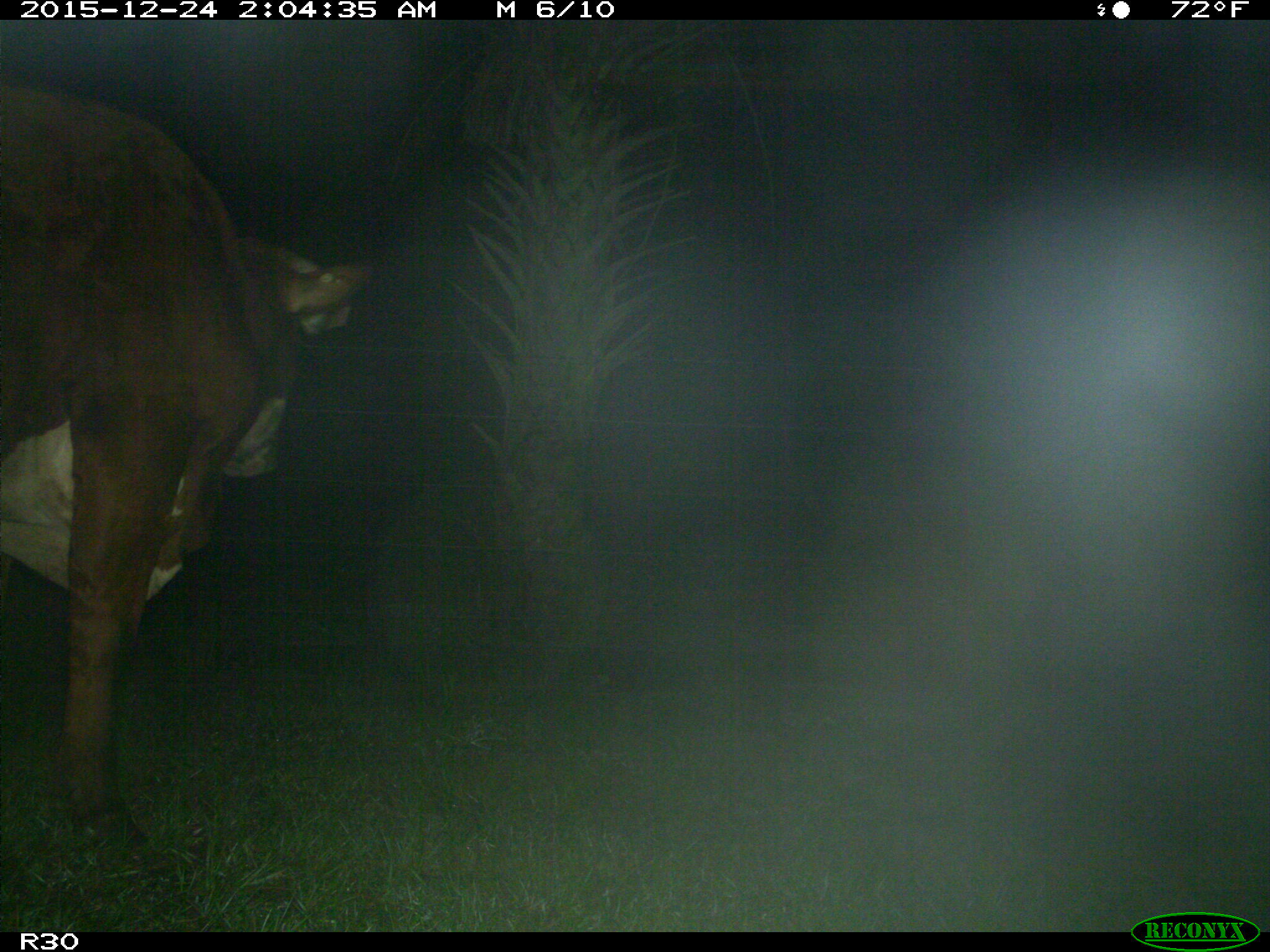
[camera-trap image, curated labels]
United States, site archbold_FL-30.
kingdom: Animalia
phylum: Chordata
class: Mammalia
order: Artiodactyla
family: Bovidae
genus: Bos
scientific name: Bos taurus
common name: domestic cow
Bos taurus (domestic cow).